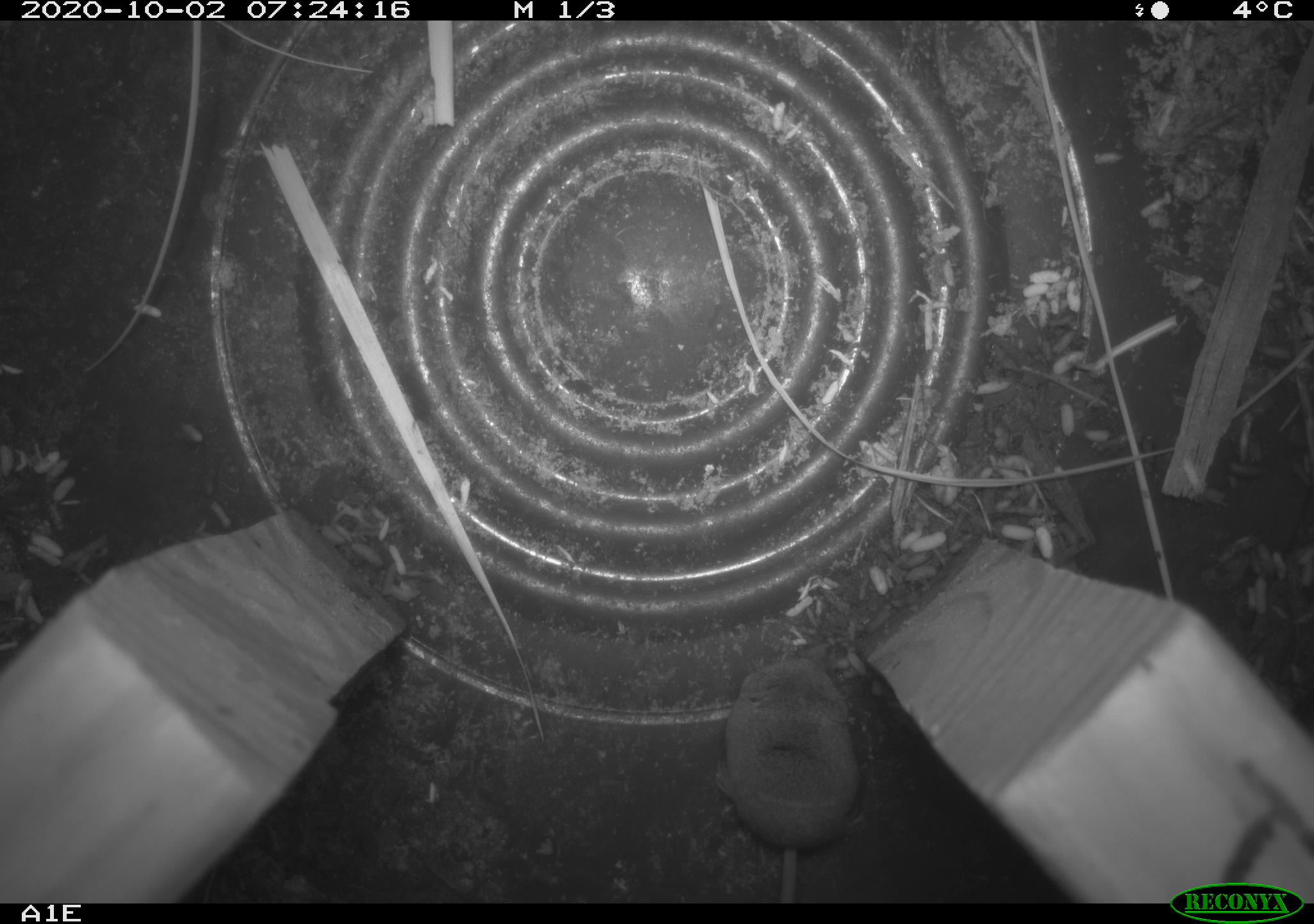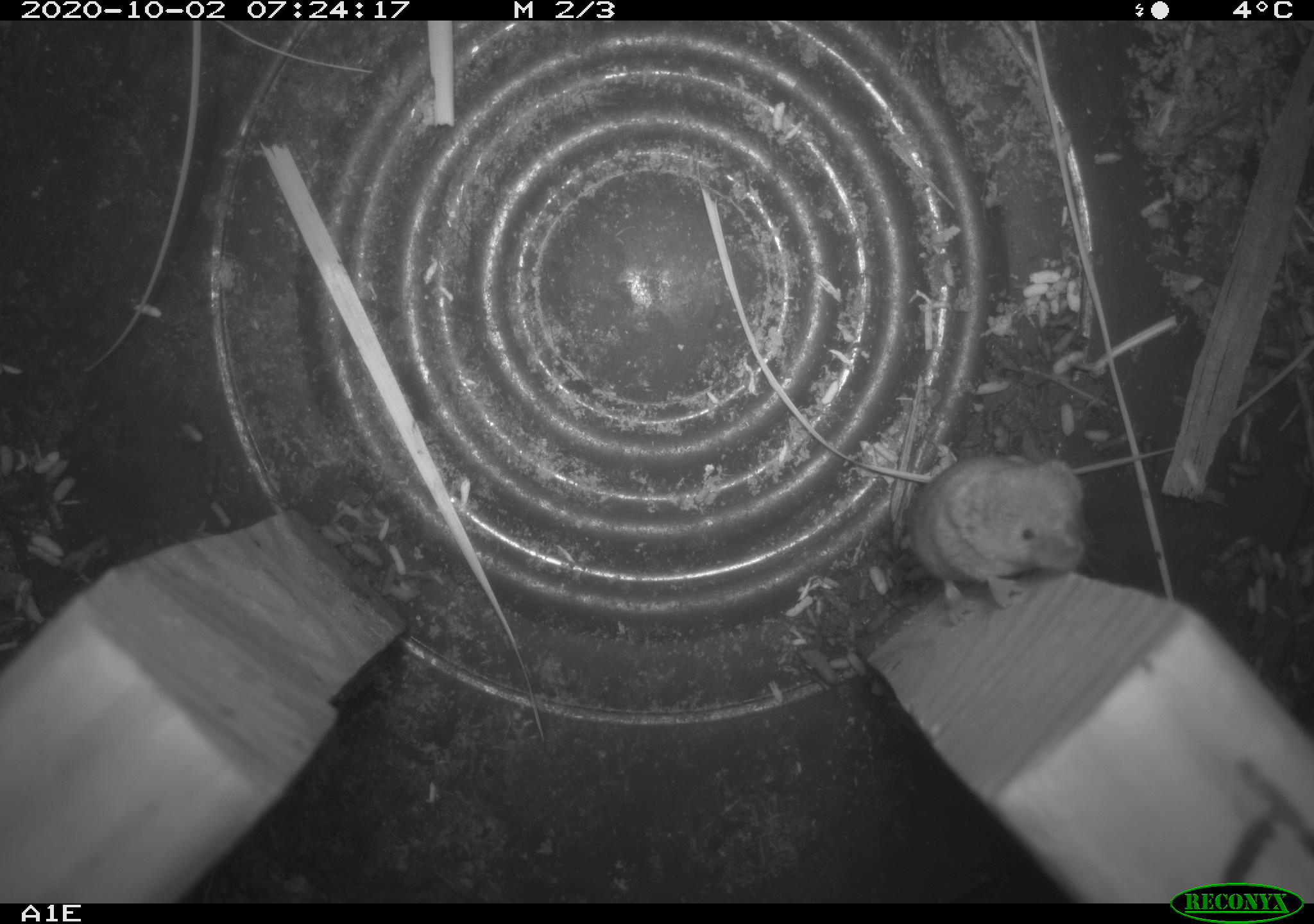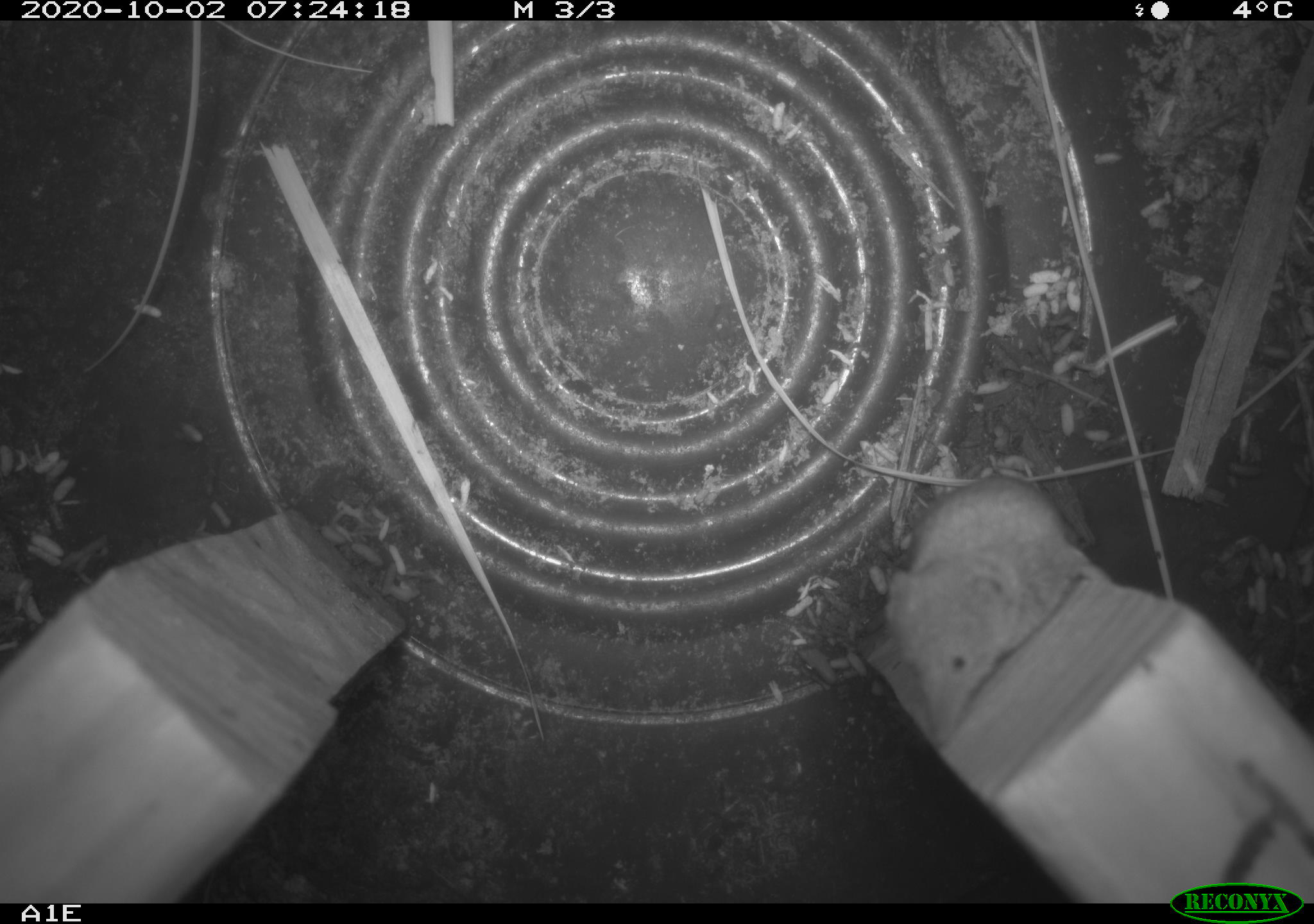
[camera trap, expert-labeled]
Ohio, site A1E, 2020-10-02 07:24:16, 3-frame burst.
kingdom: Animalia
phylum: Chordata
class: Mammalia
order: Rodentia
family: Cricetidae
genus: Microtus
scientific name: Microtus pennsylvanicus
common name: meadow vole